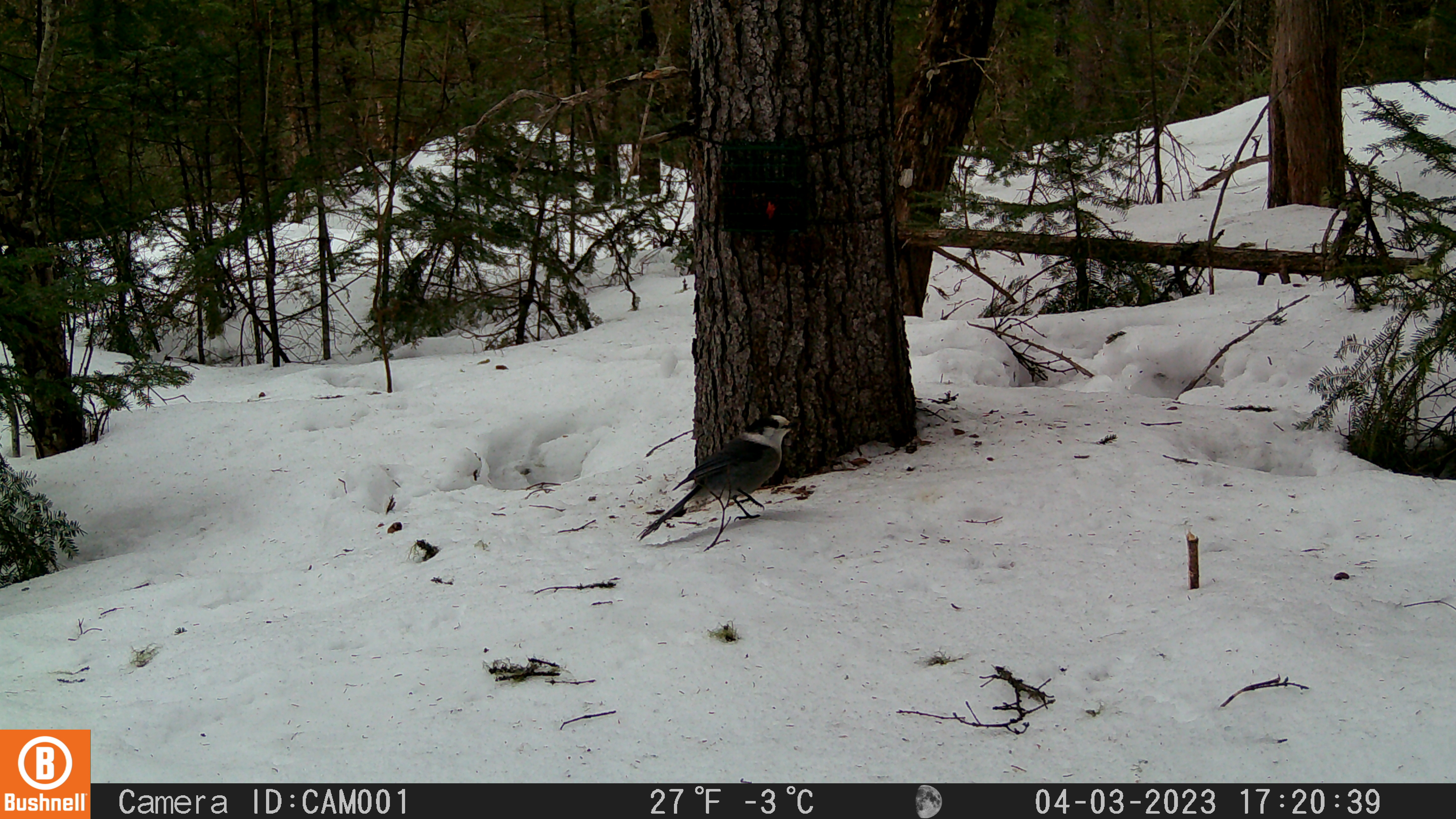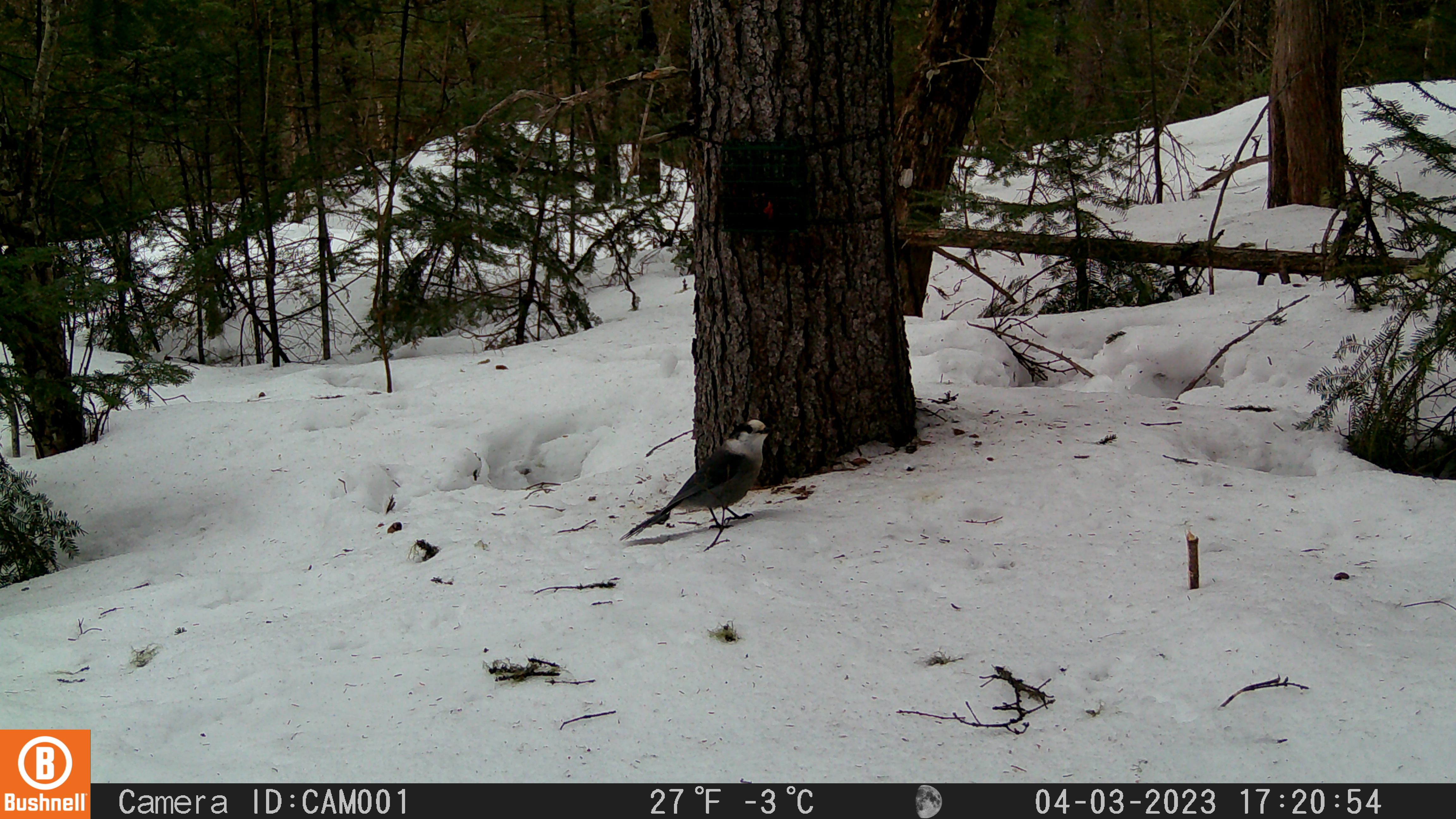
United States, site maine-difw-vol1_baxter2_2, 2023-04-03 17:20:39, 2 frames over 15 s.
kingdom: Animalia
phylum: Chordata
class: Aves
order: Passeriformes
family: Corvidae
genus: Perisoreus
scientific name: Perisoreus canadensis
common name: canada jay